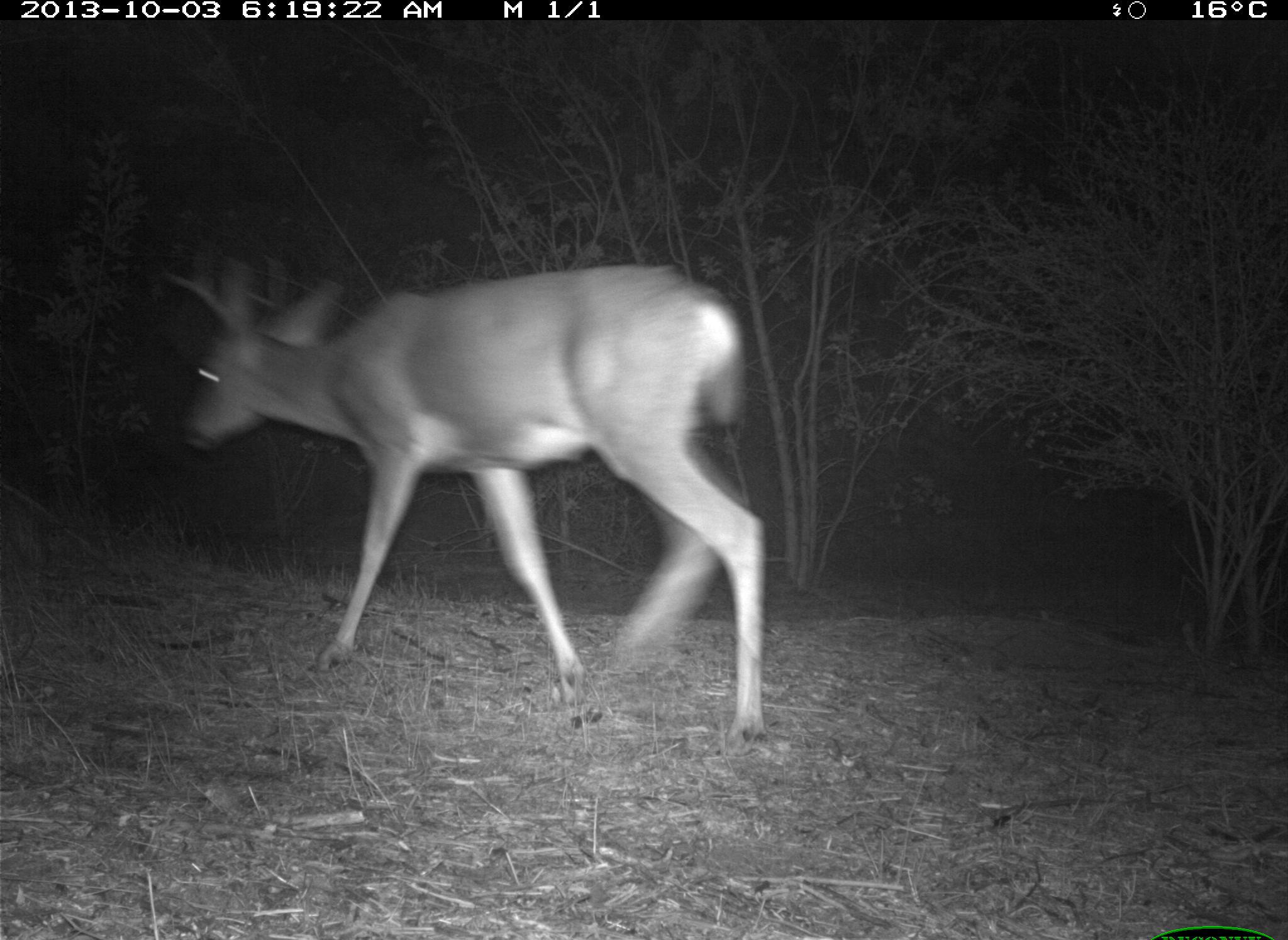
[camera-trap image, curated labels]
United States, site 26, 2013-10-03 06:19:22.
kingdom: Animalia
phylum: Chordata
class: Mammalia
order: Artiodactyla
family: Cervidae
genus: Odocoileus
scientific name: Odocoileus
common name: deer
Deer (Odocoileus).